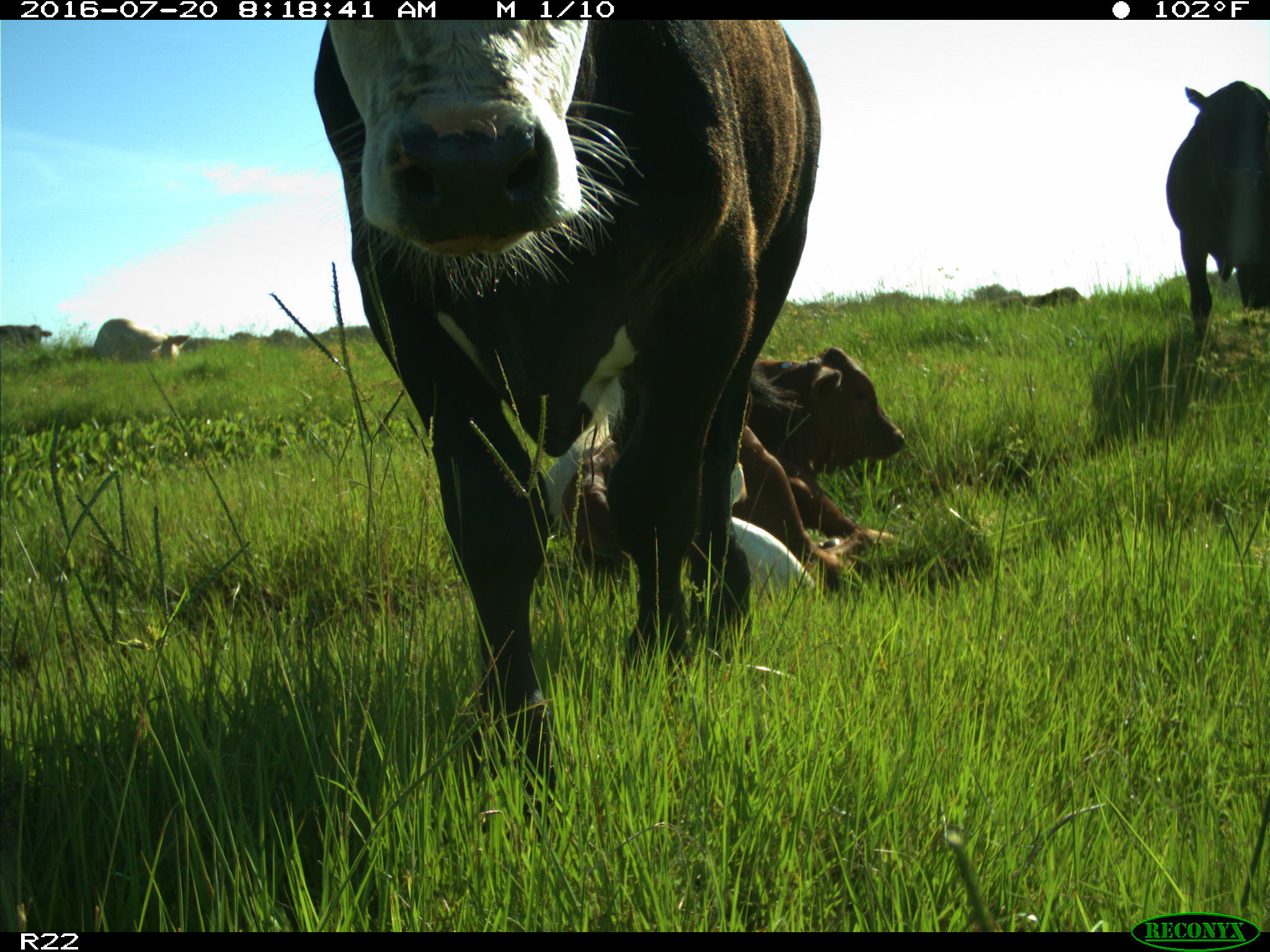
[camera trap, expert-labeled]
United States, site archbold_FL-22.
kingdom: Animalia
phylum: Chordata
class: Mammalia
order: Artiodactyla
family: Bovidae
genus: Bos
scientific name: Bos taurus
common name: domestic cow